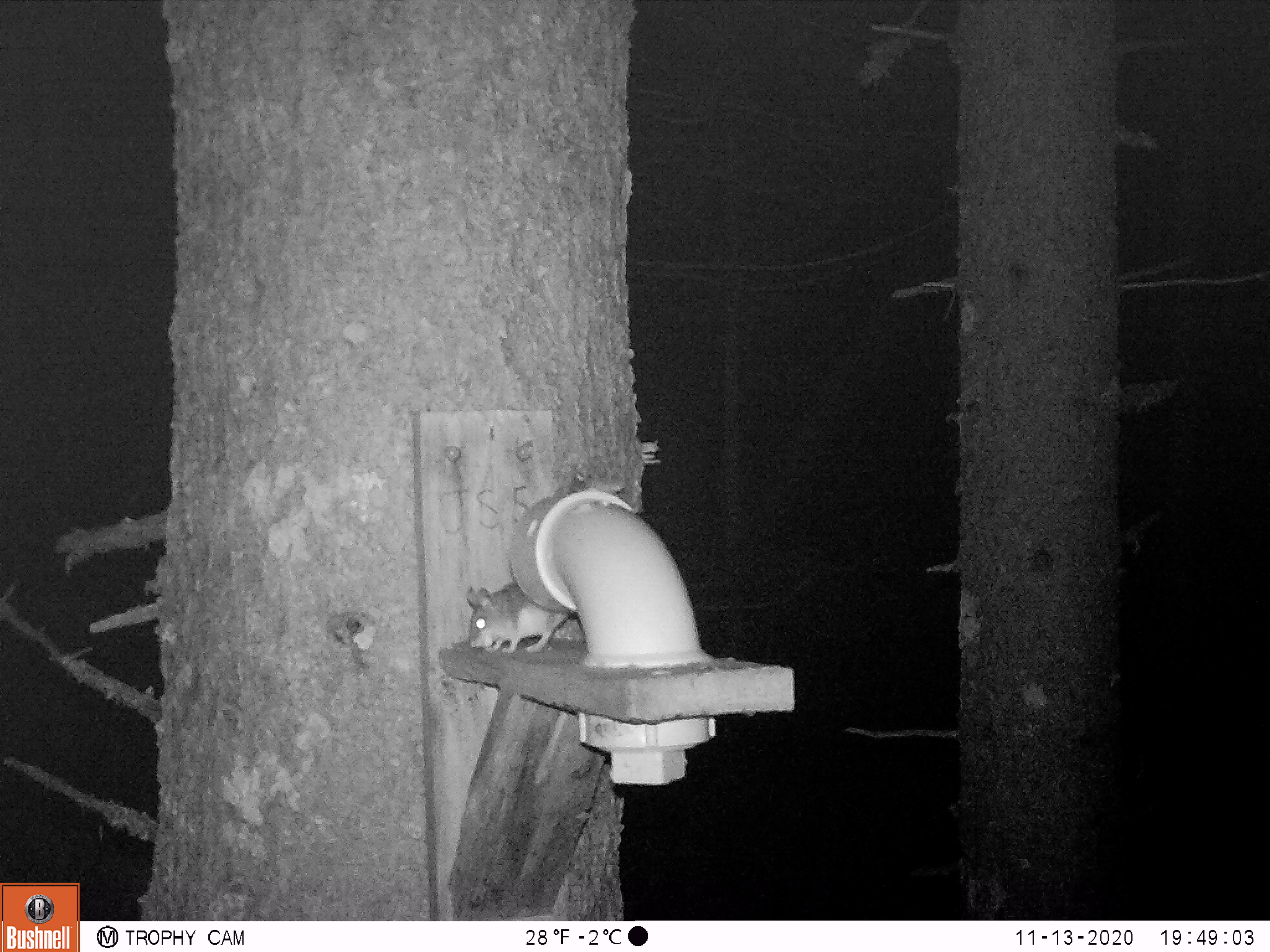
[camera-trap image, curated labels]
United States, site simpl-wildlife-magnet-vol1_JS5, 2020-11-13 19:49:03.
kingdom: Animalia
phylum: Chordata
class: Mammalia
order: Rodentia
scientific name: Rodentia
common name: mouse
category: mouse sp.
Mouse sp. (mouse) (Rodentia).